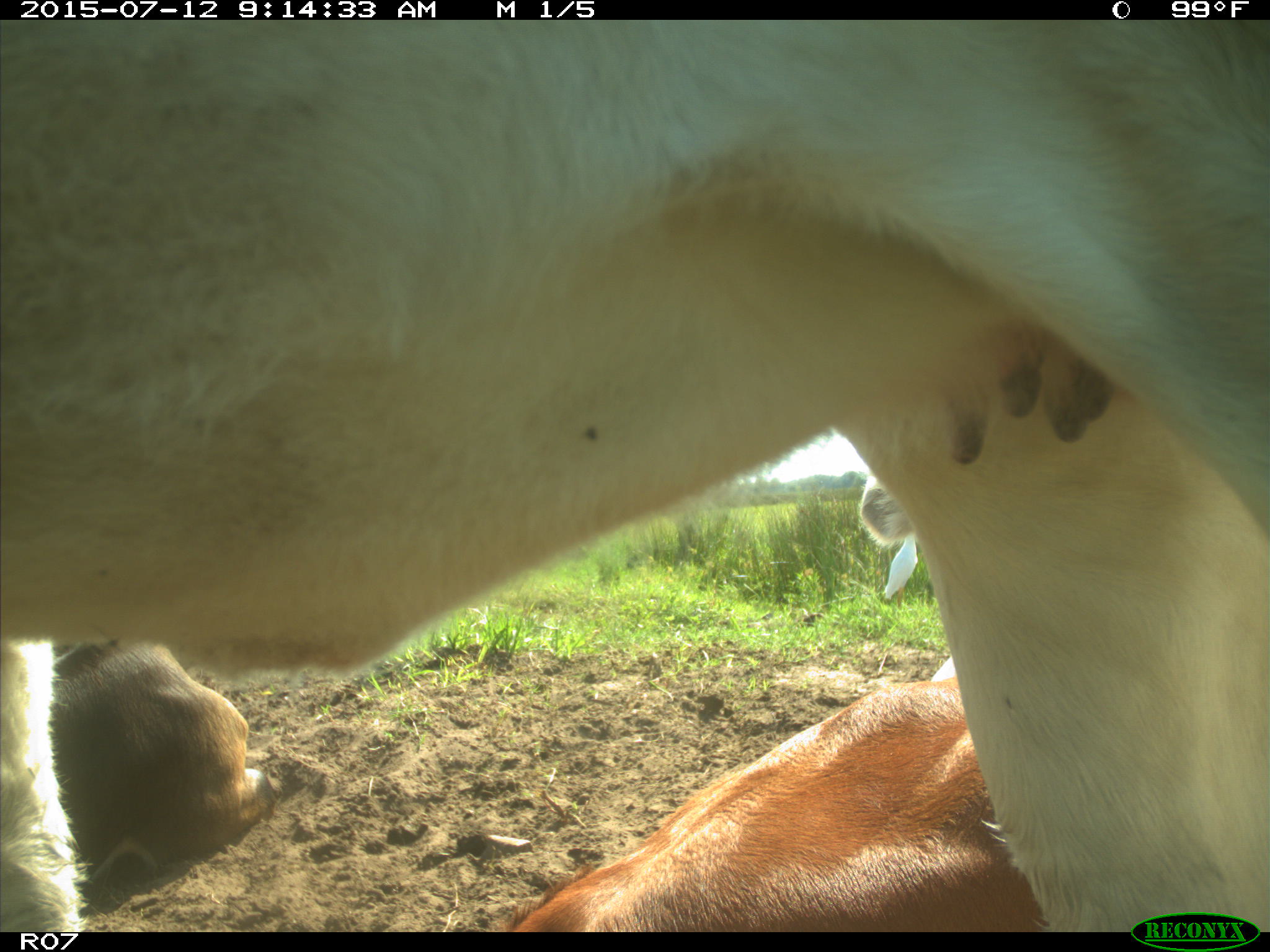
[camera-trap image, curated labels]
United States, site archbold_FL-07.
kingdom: Animalia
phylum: Chordata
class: Mammalia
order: Artiodactyla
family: Bovidae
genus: Bos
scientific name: Bos taurus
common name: domestic cow